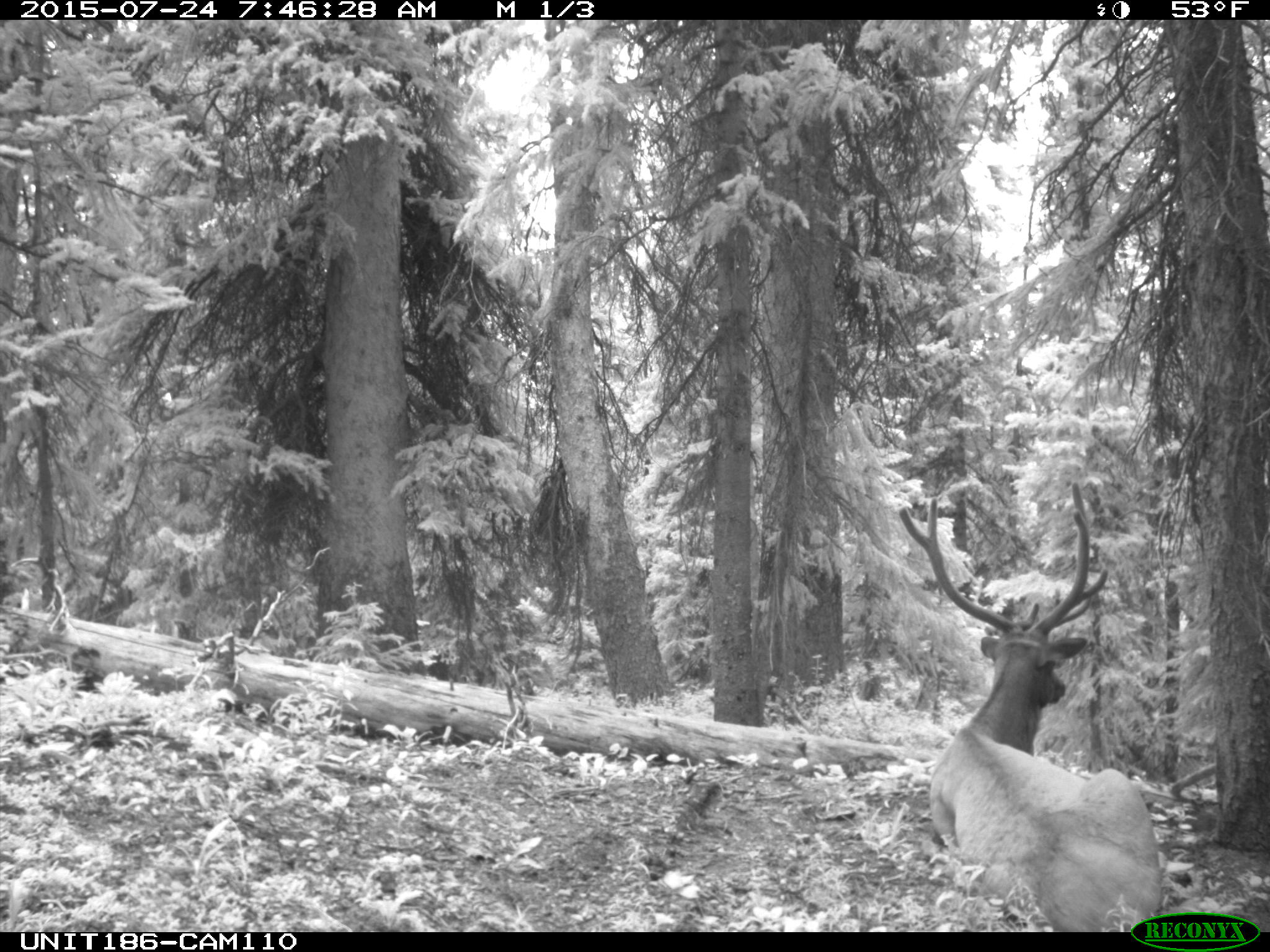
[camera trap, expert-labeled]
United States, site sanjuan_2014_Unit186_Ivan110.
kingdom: Animalia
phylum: Chordata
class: Mammalia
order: Artiodactyla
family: Cervidae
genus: Cervus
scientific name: Cervus elaphus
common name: red deer